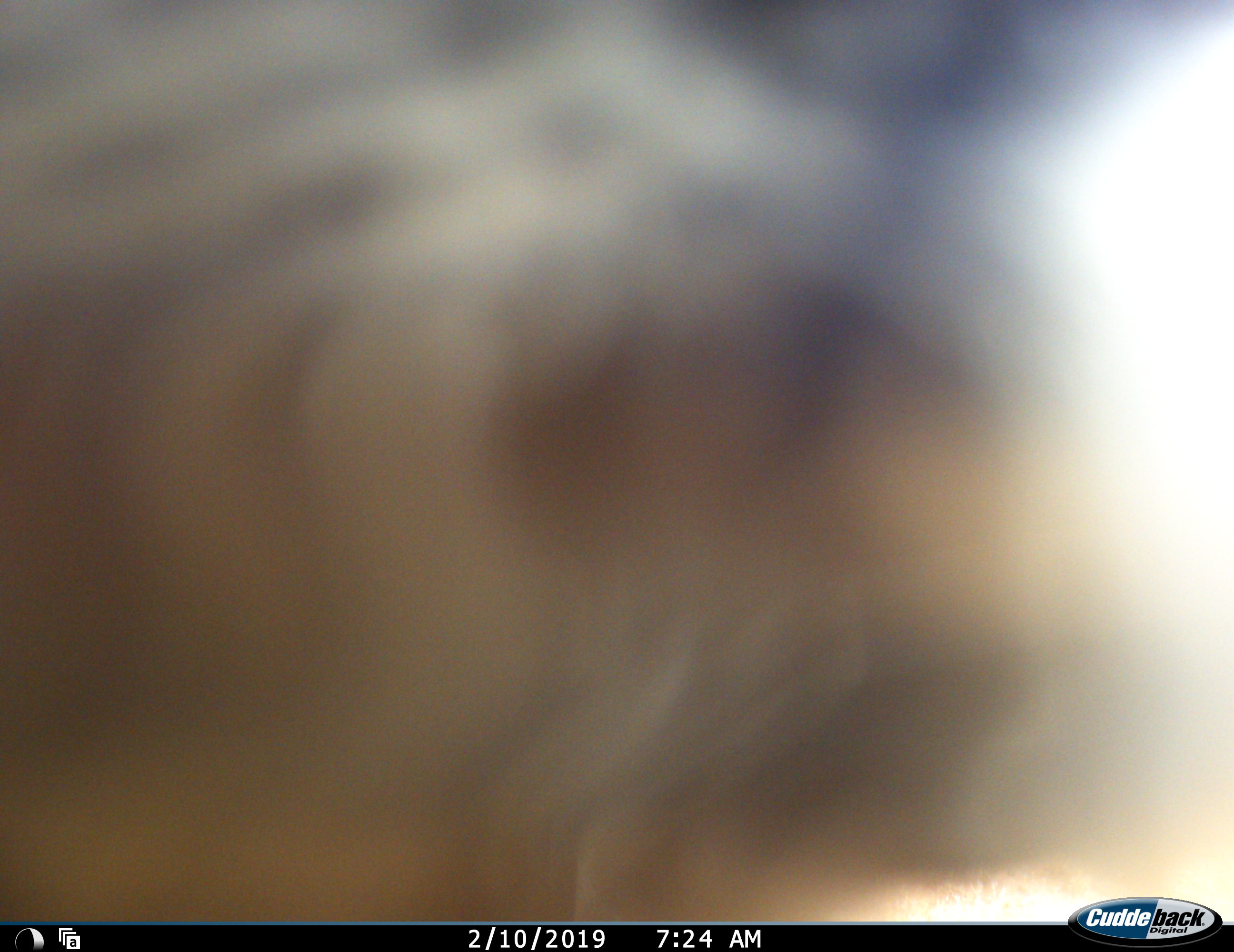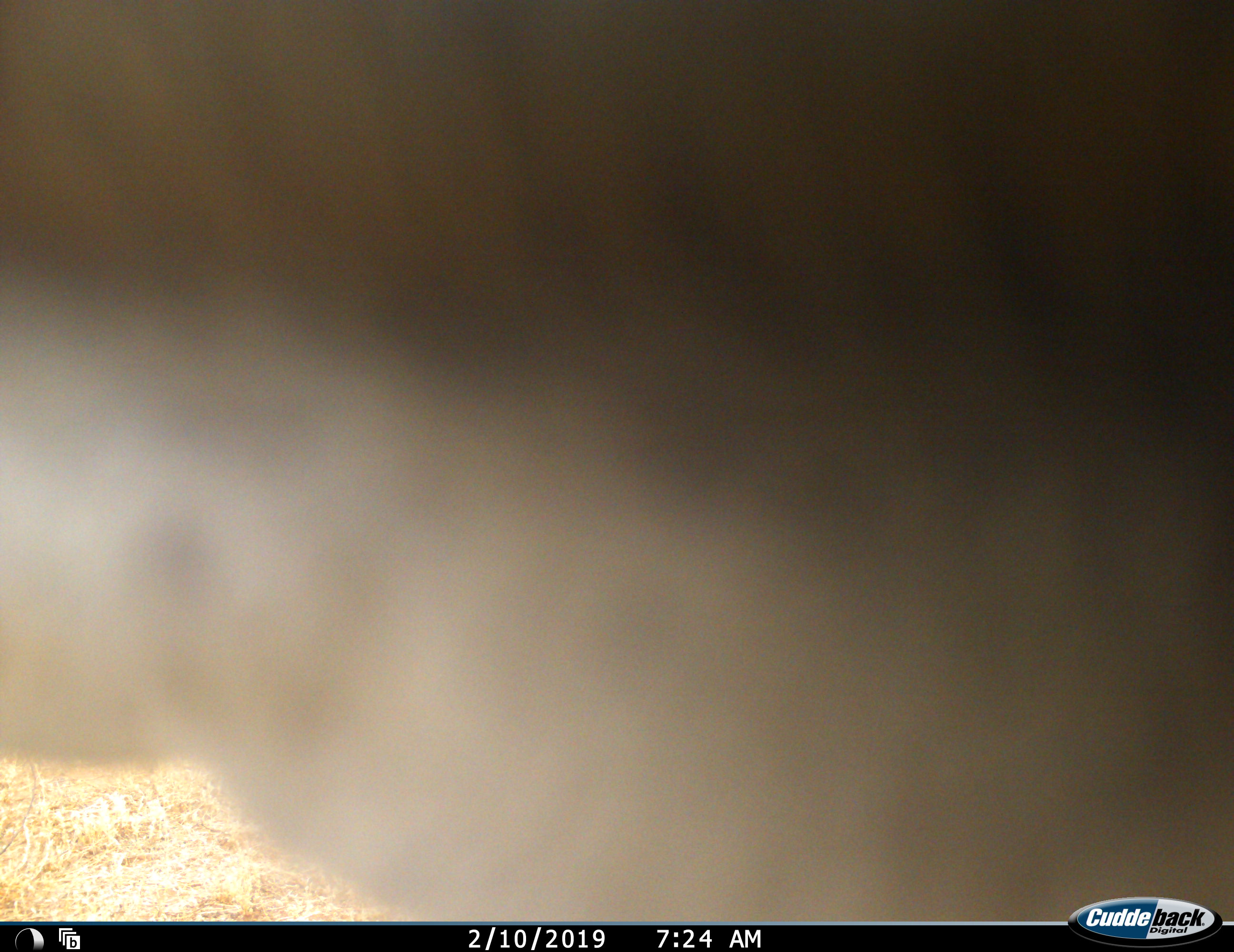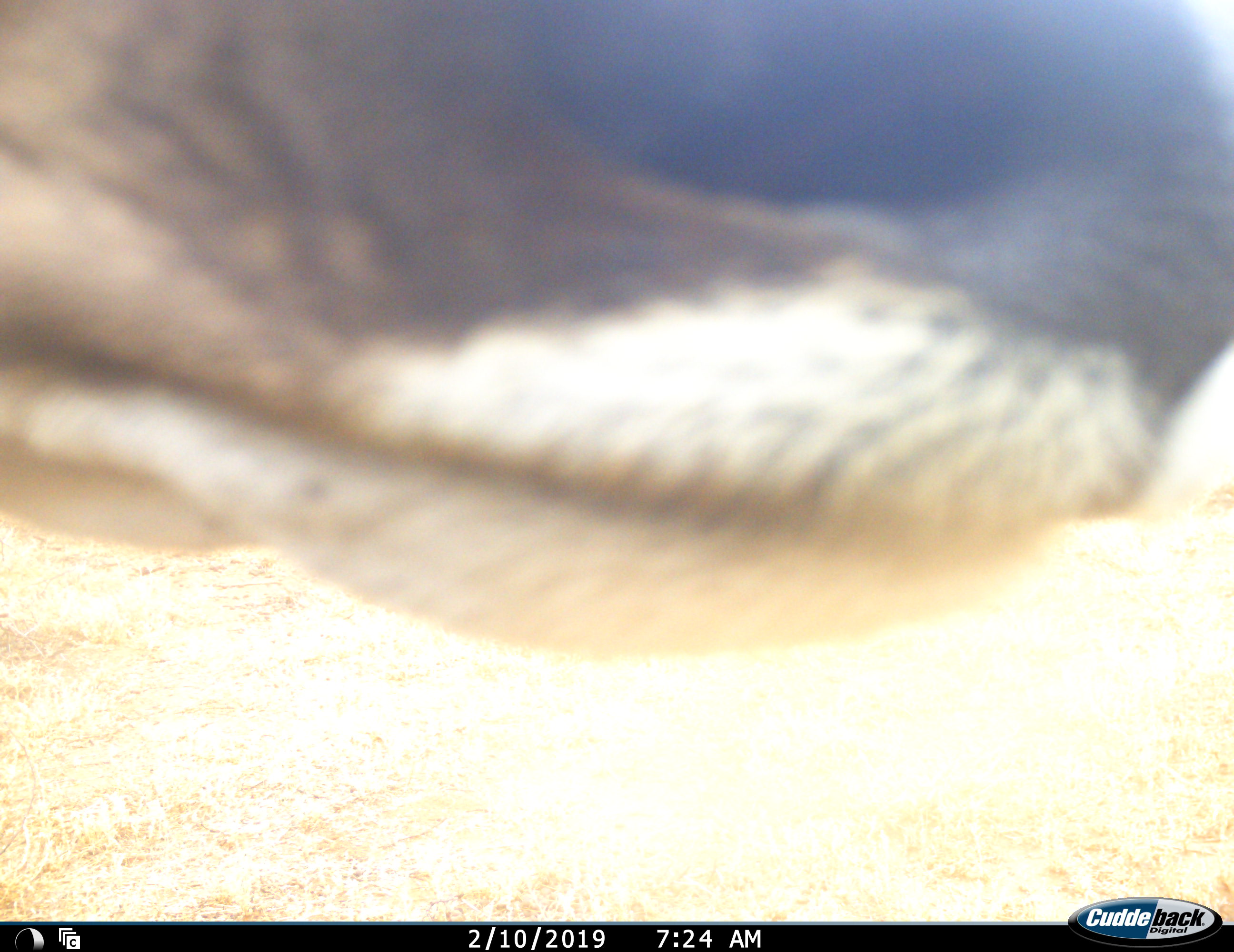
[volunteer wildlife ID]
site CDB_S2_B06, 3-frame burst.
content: unidentified animal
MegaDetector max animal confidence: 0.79